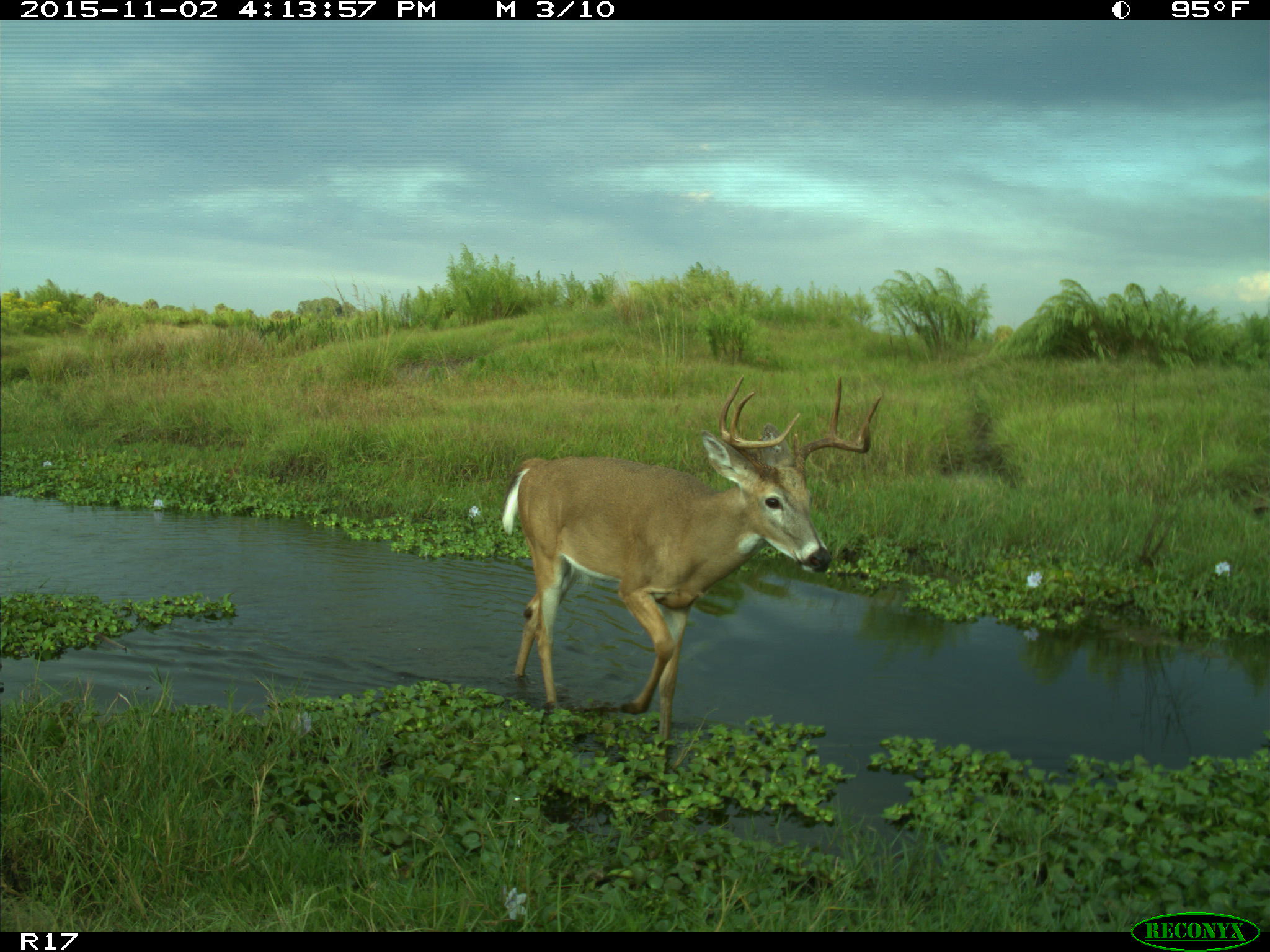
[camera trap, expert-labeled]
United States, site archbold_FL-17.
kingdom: Animalia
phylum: Chordata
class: Mammalia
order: Artiodactyla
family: Cervidae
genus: Odocoileus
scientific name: Odocoileus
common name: deer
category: unidentified deer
Unidentified deer (deer) (Odocoileus).